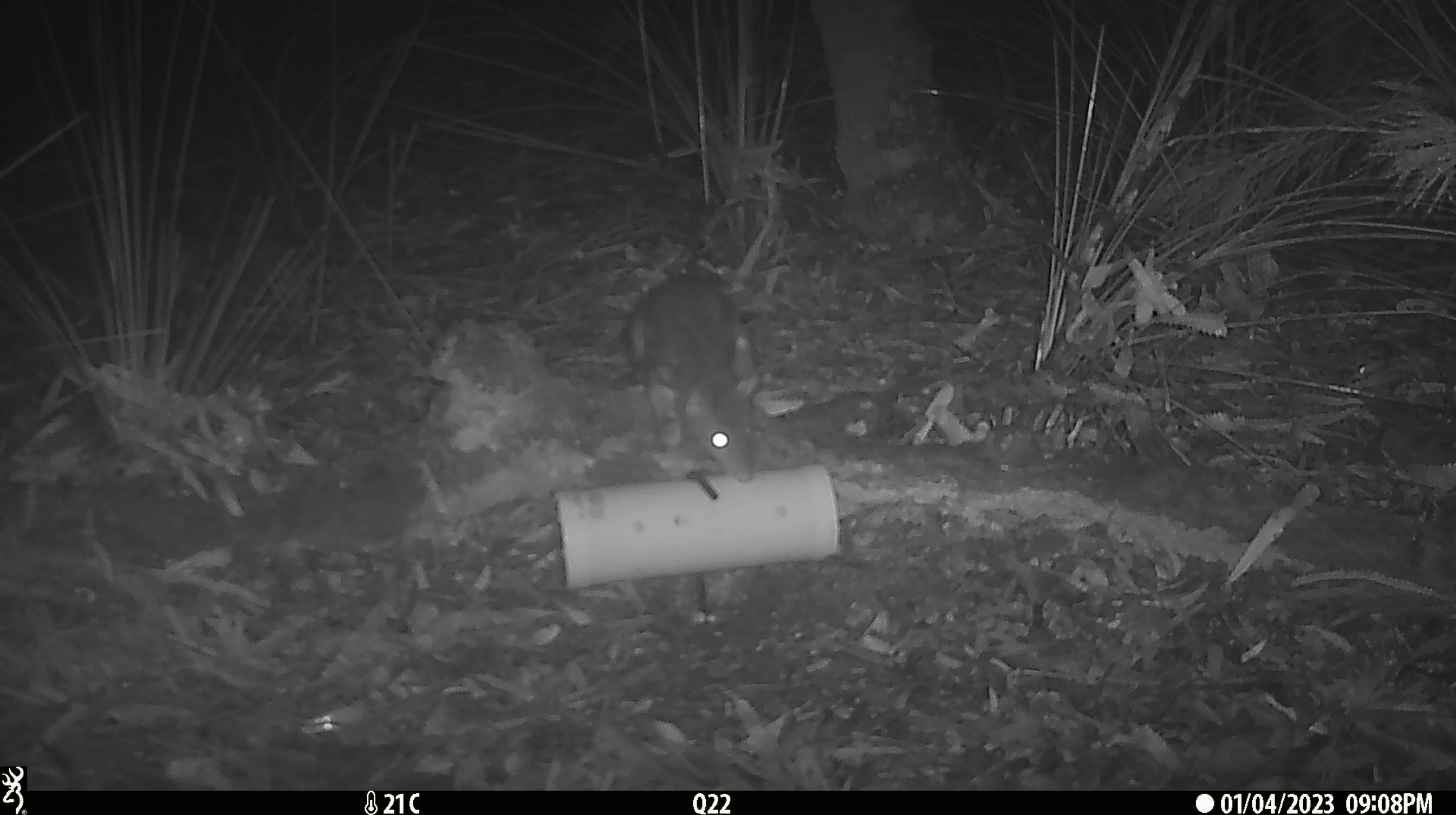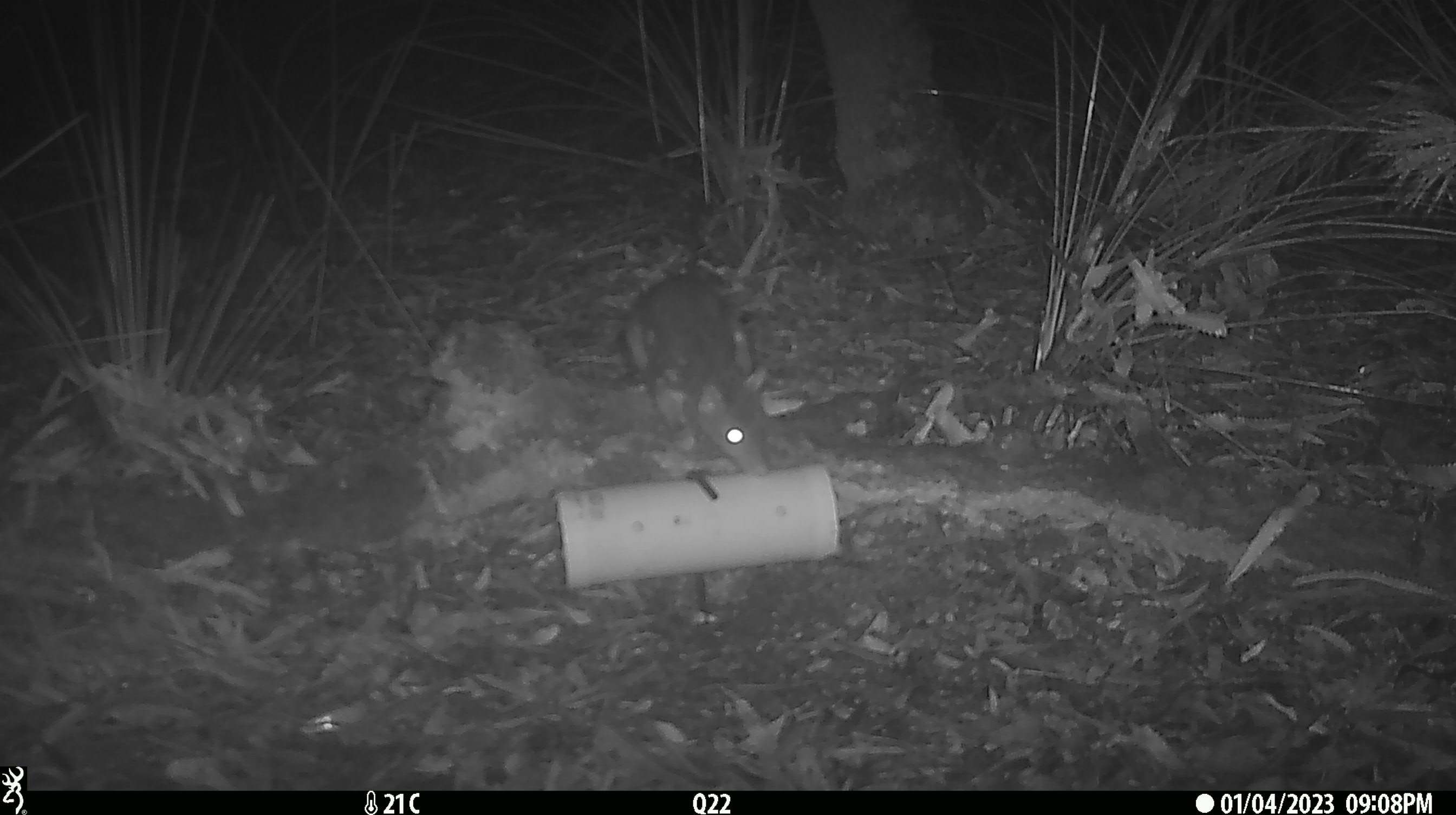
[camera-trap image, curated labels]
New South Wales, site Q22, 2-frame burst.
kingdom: Animalia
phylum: Chordata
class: Mammalia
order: Dasyuromorphia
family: Dasyuridae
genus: Dasyurus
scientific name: Dasyurus maculatus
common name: spotted-tailed quoll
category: quoll